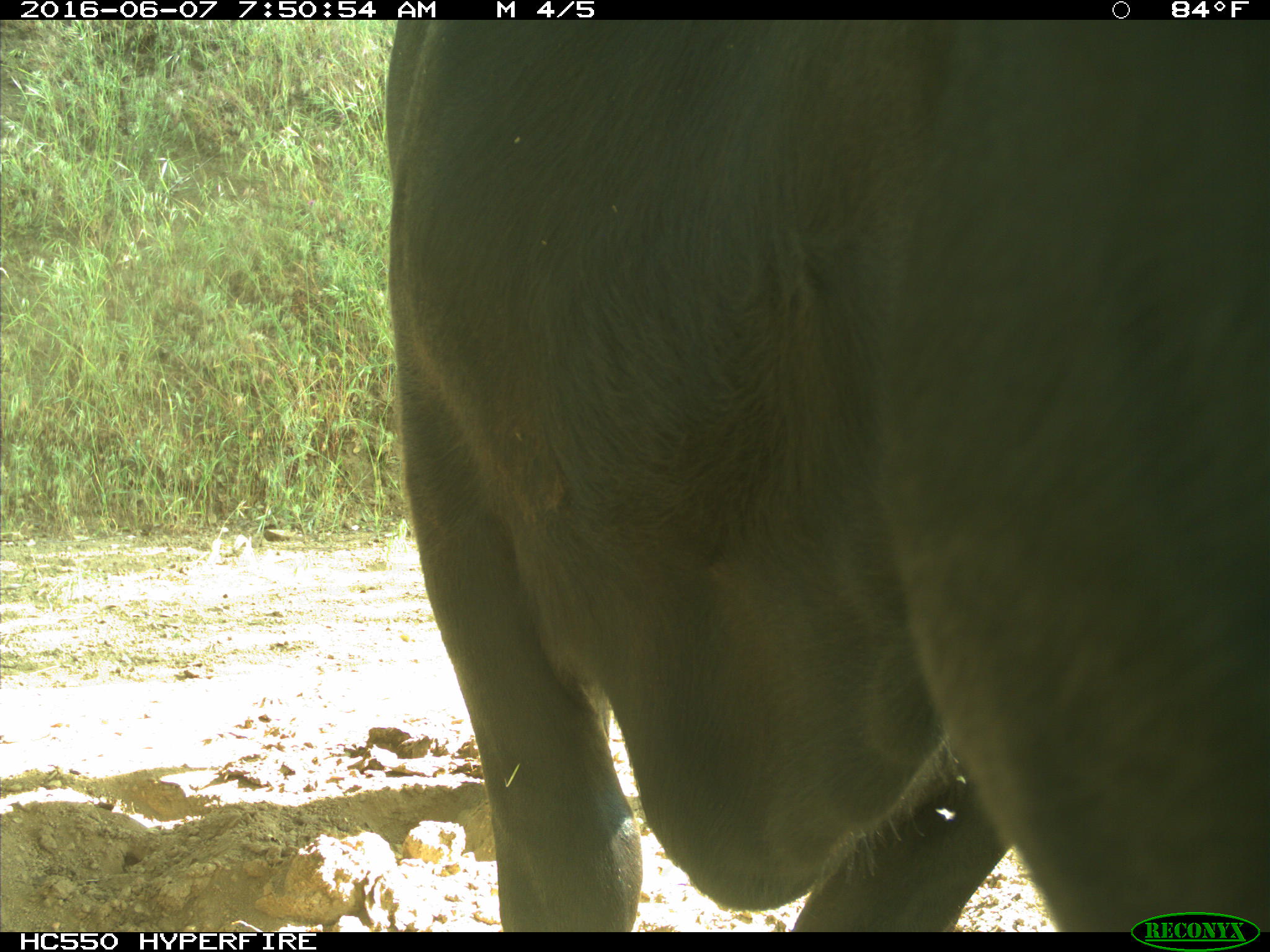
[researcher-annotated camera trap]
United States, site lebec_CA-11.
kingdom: Animalia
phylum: Chordata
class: Mammalia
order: Artiodactyla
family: Bovidae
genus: Bos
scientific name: Bos taurus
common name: domestic cow